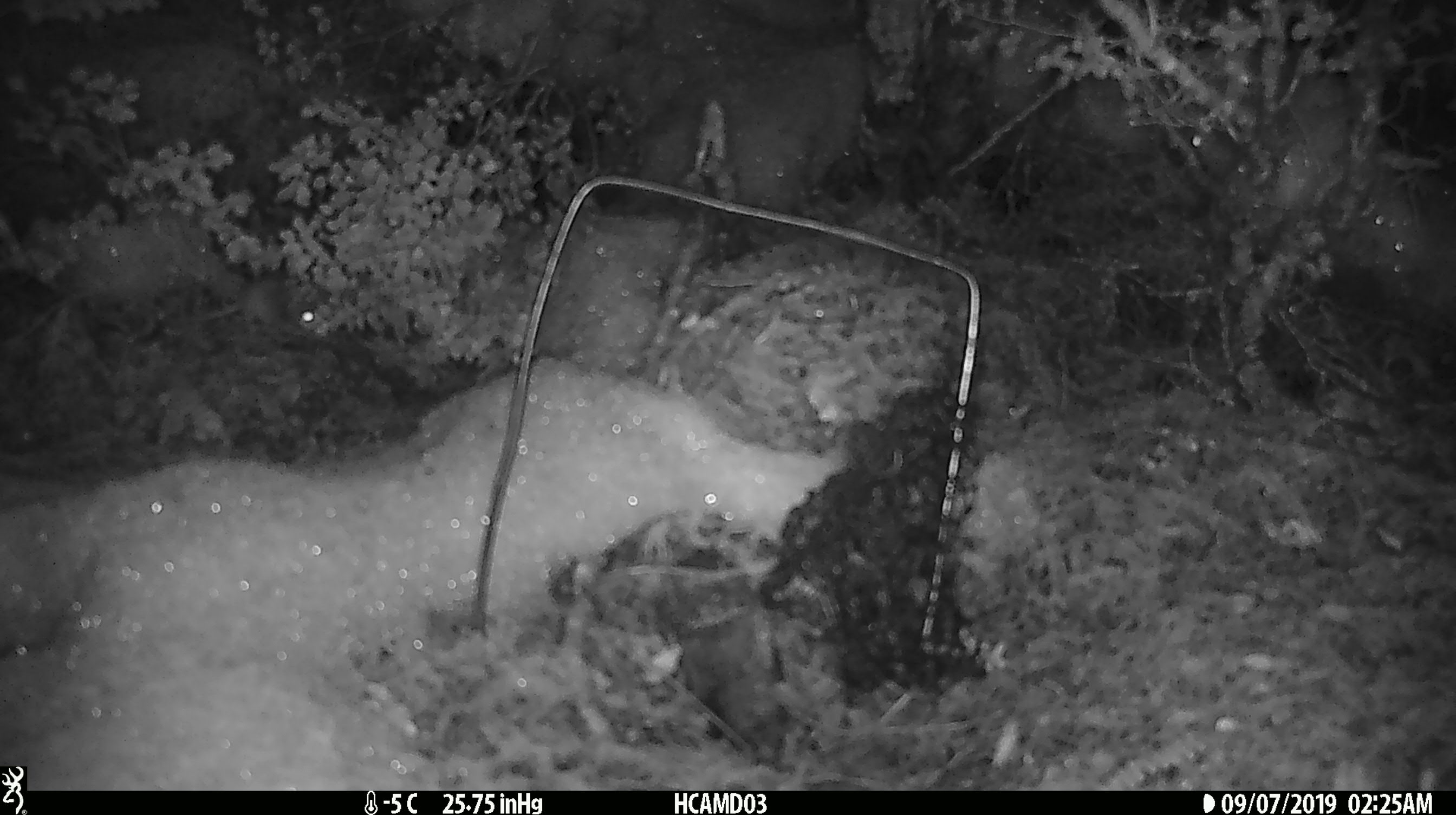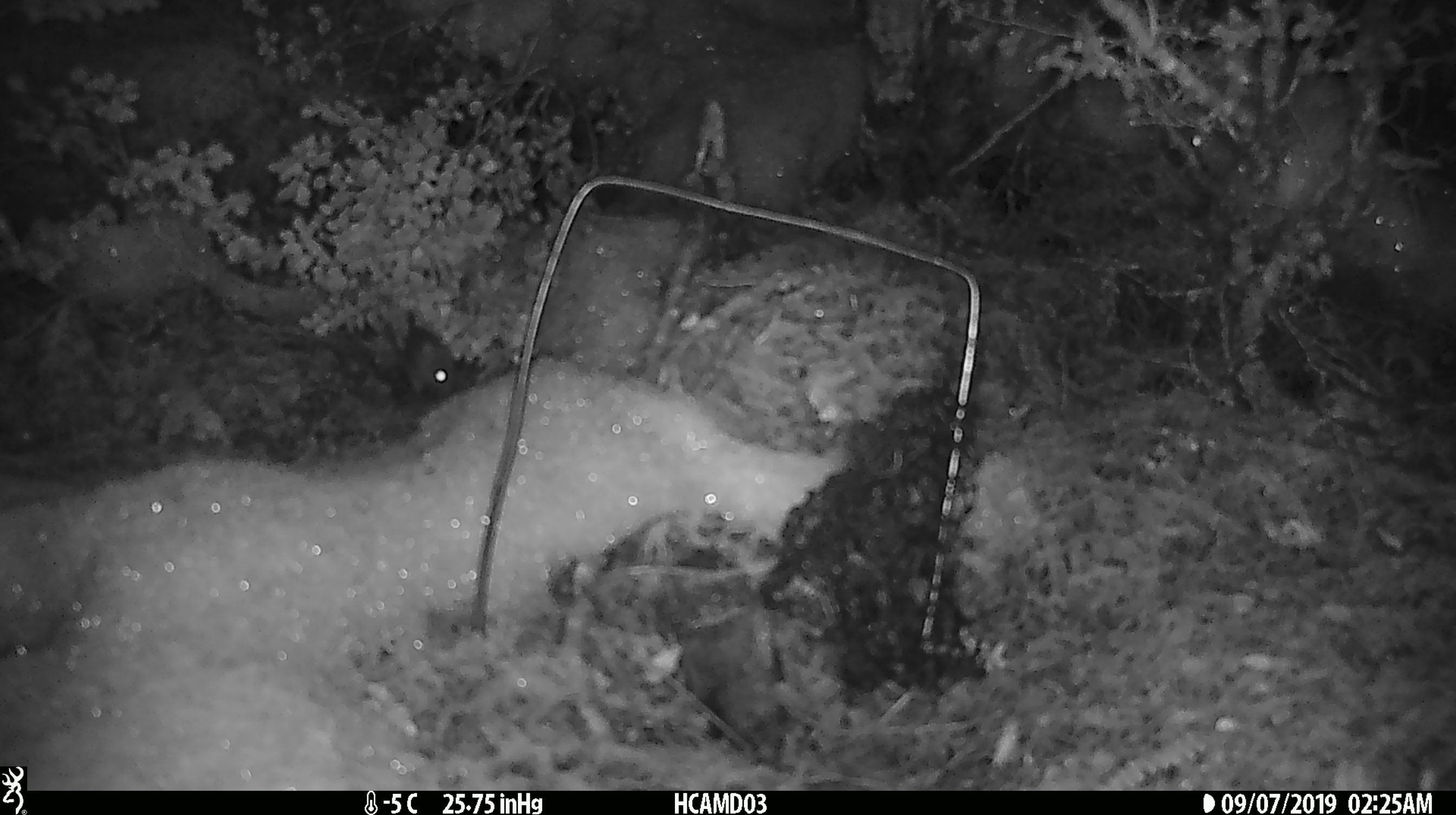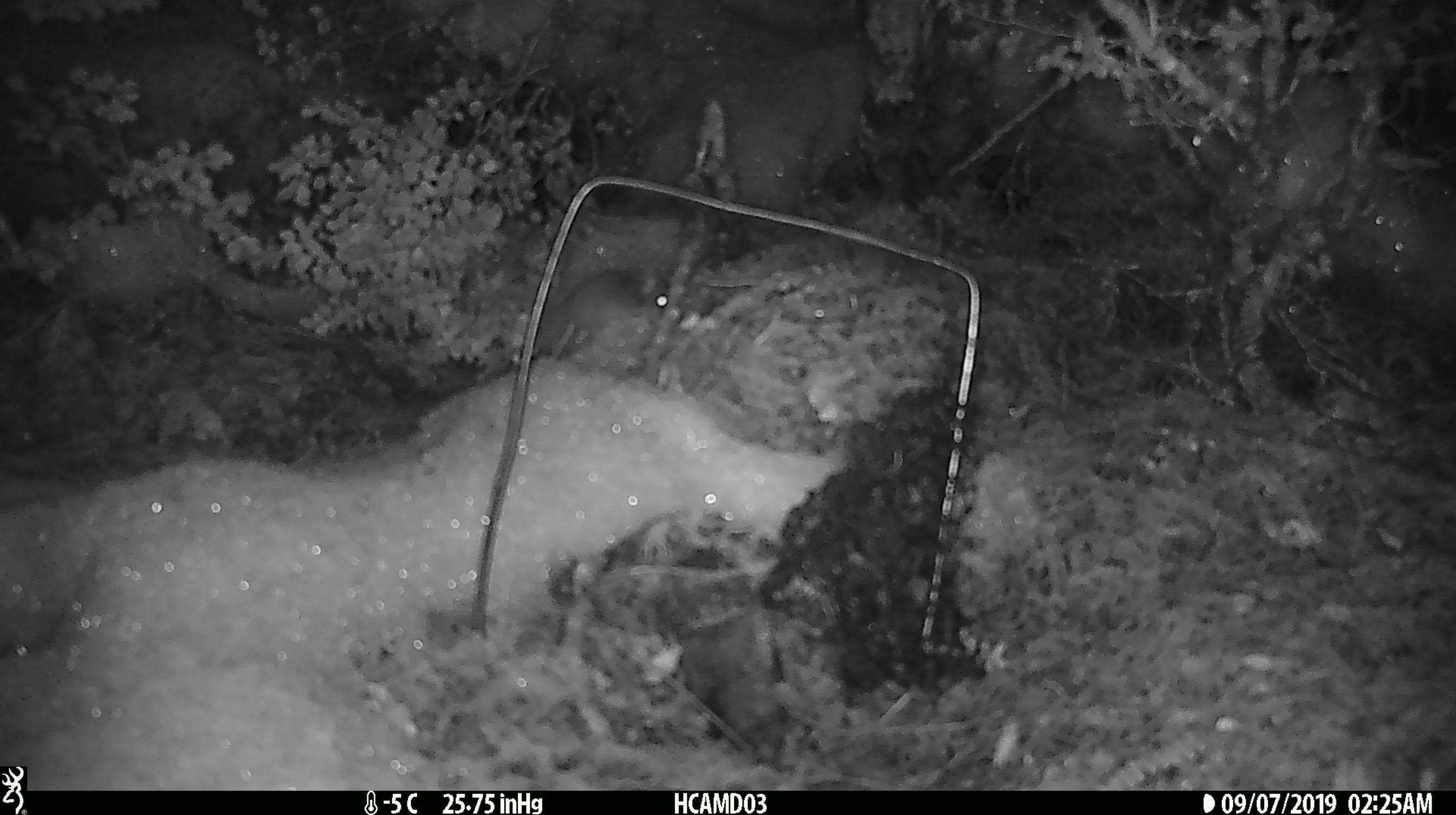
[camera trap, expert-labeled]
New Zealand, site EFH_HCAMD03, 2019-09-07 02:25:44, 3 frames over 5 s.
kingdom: Animalia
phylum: Chordata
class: Mammalia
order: Rodentia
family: Muridae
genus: Mus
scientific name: Mus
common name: mouse